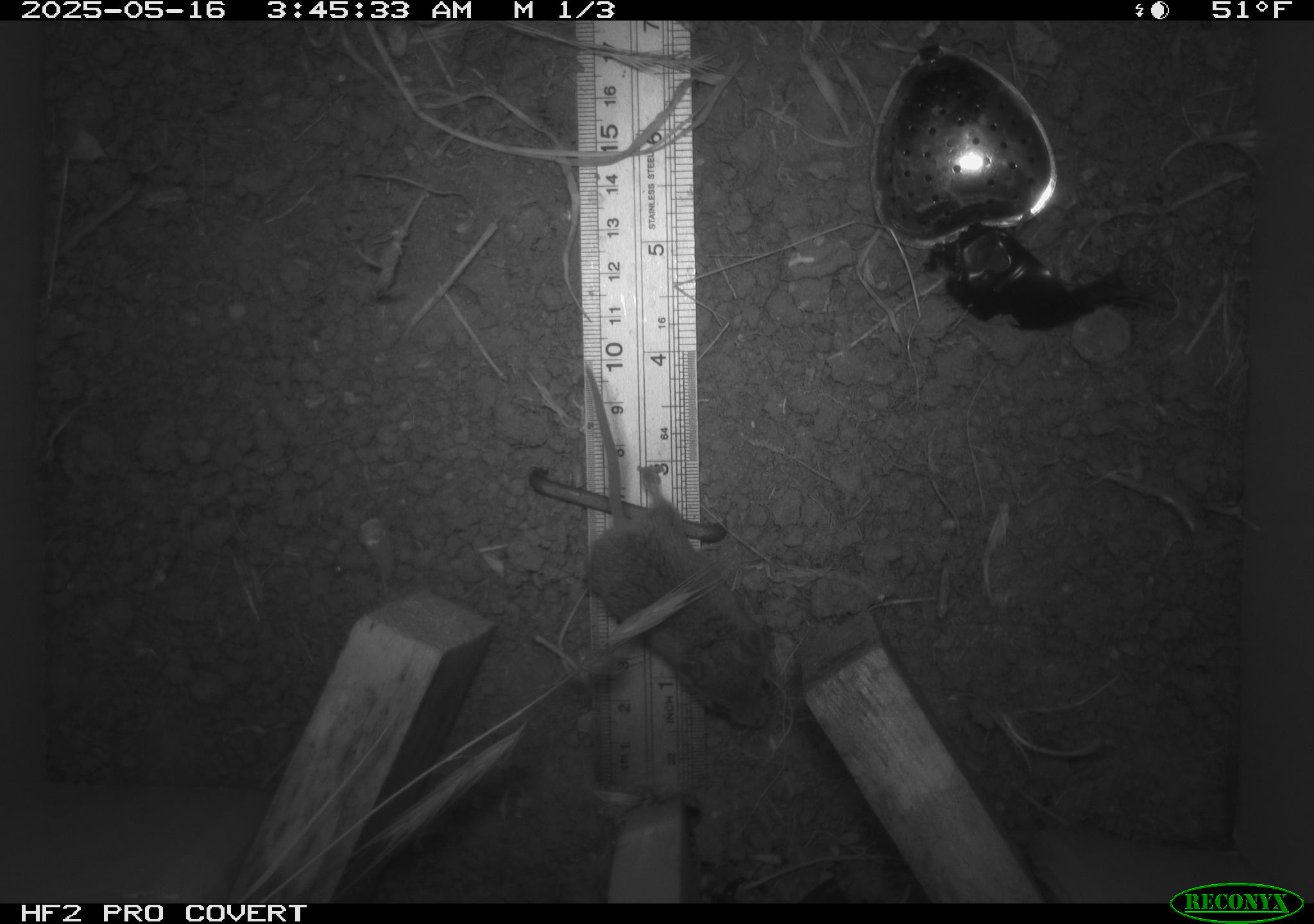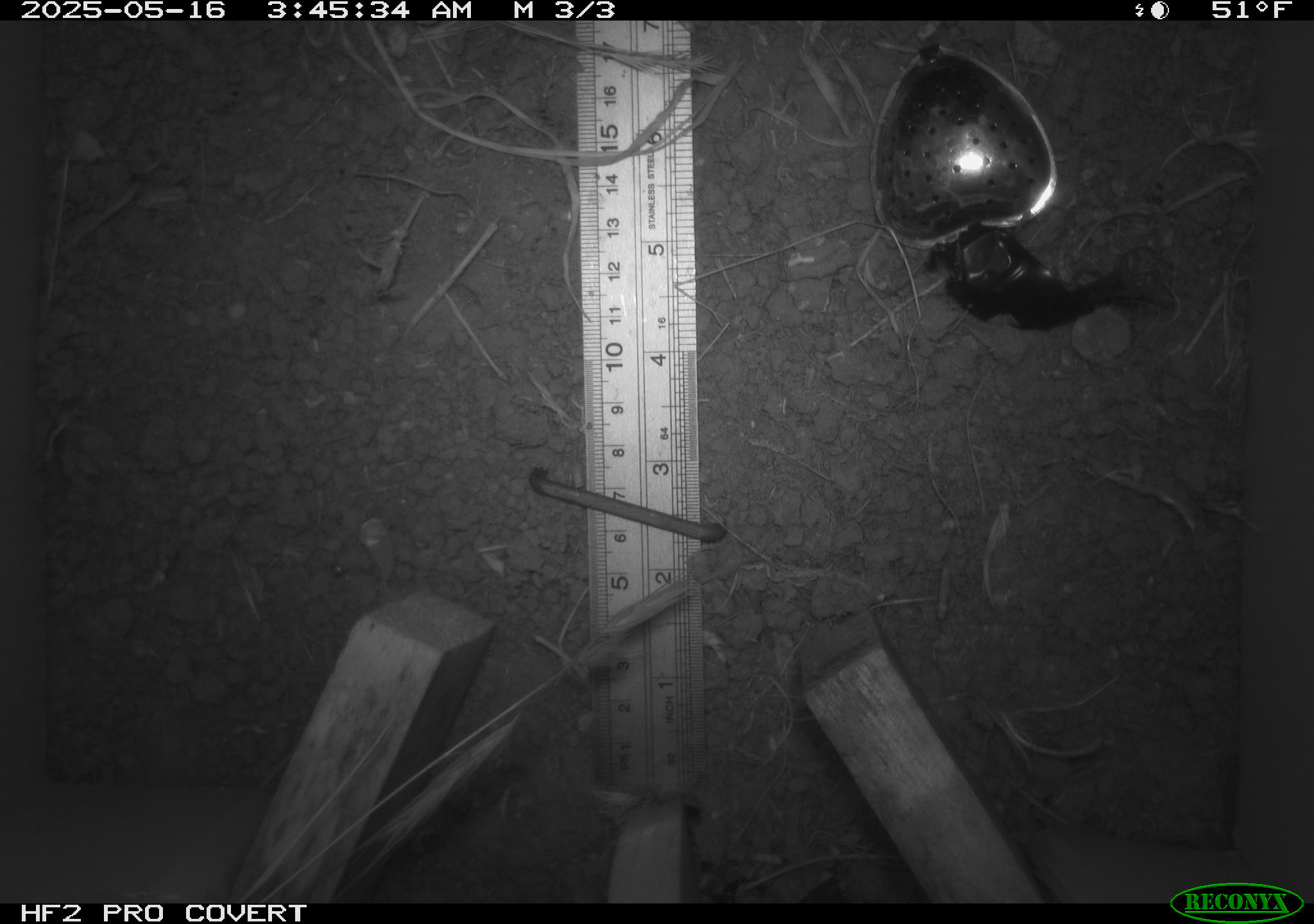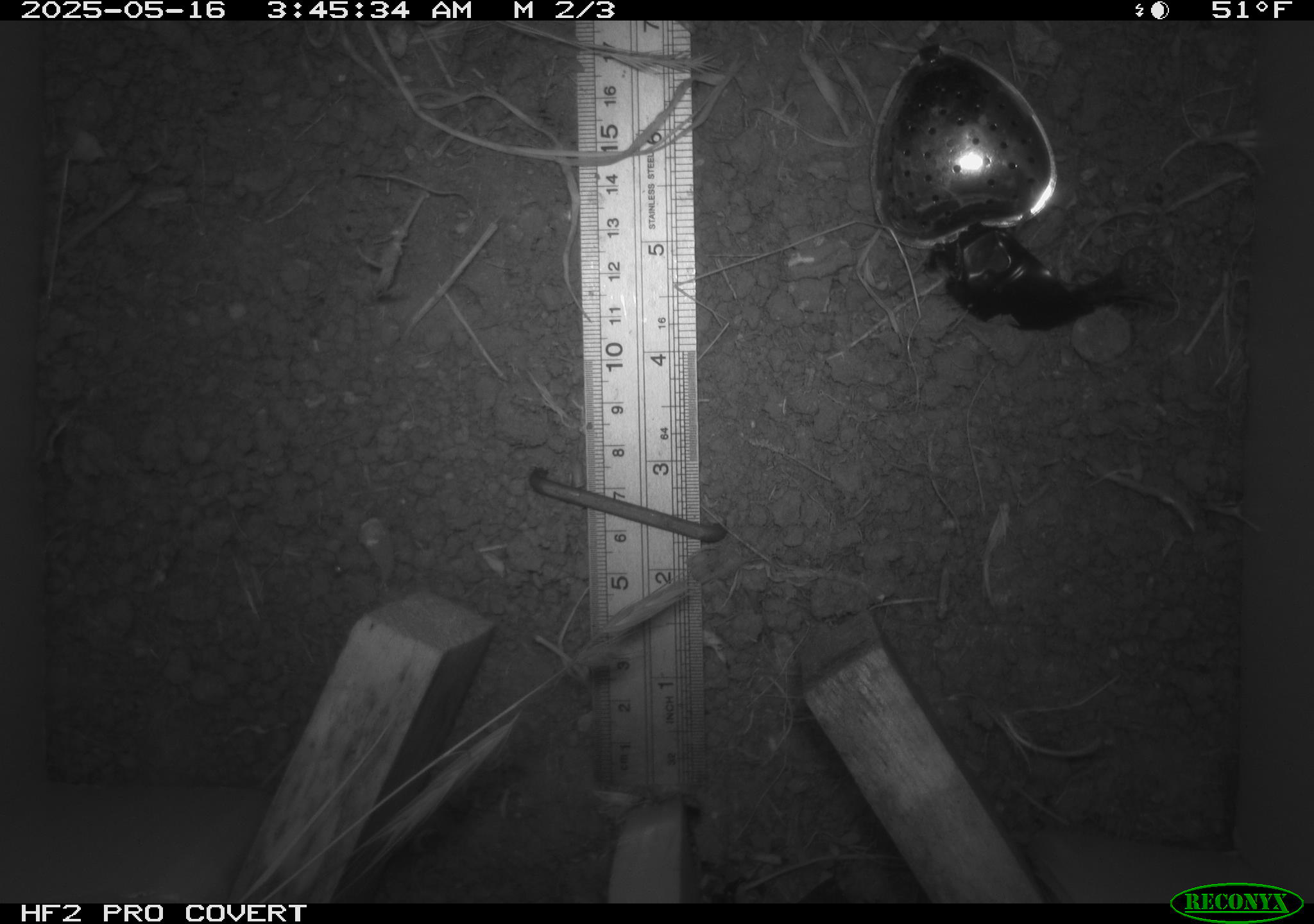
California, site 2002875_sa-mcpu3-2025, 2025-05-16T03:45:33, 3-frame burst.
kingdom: Animalia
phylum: Chordata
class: Mammalia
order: Rodentia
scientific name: Rodentia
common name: mouse species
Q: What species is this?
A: Mouse species (Rodentia).